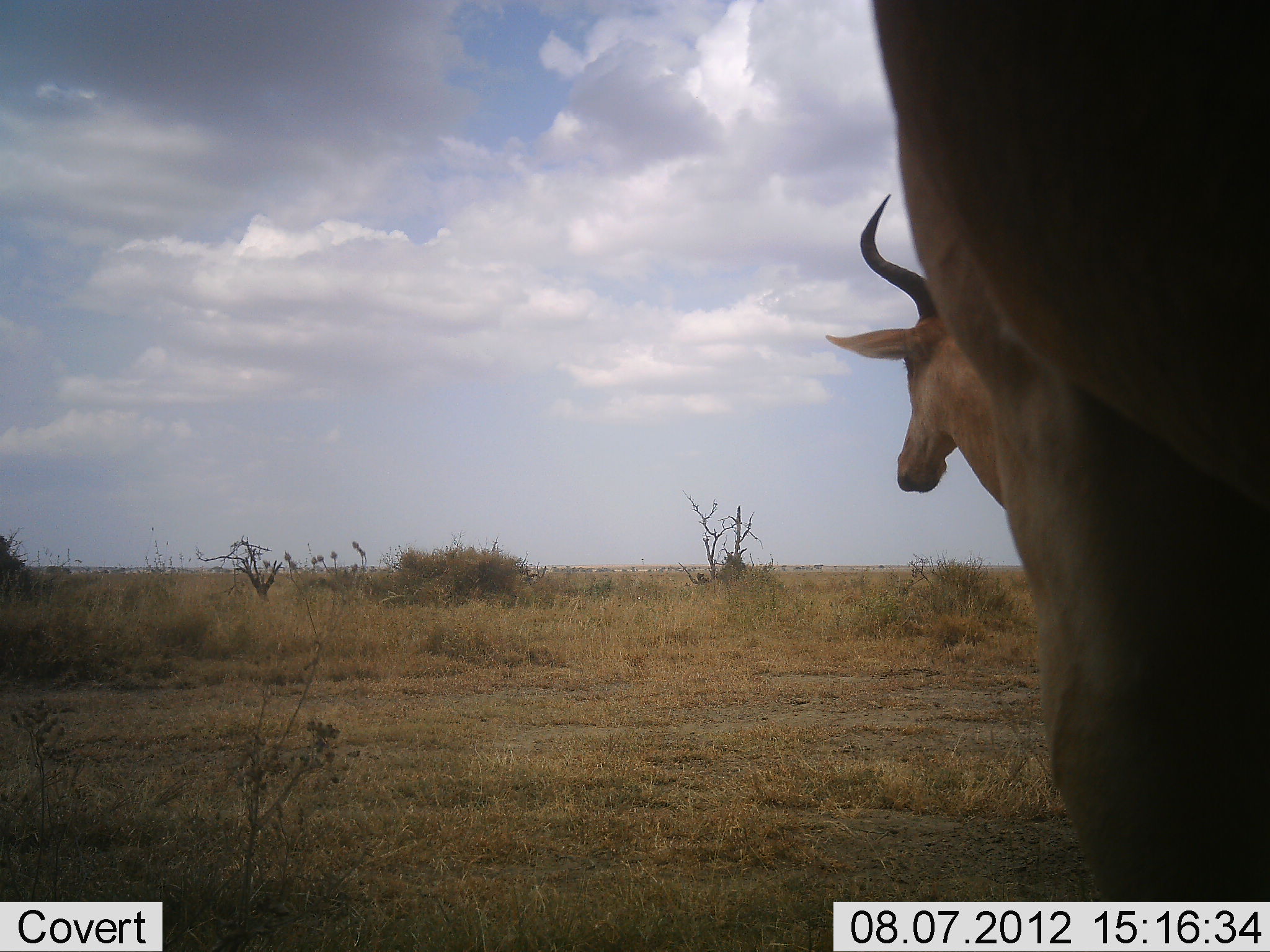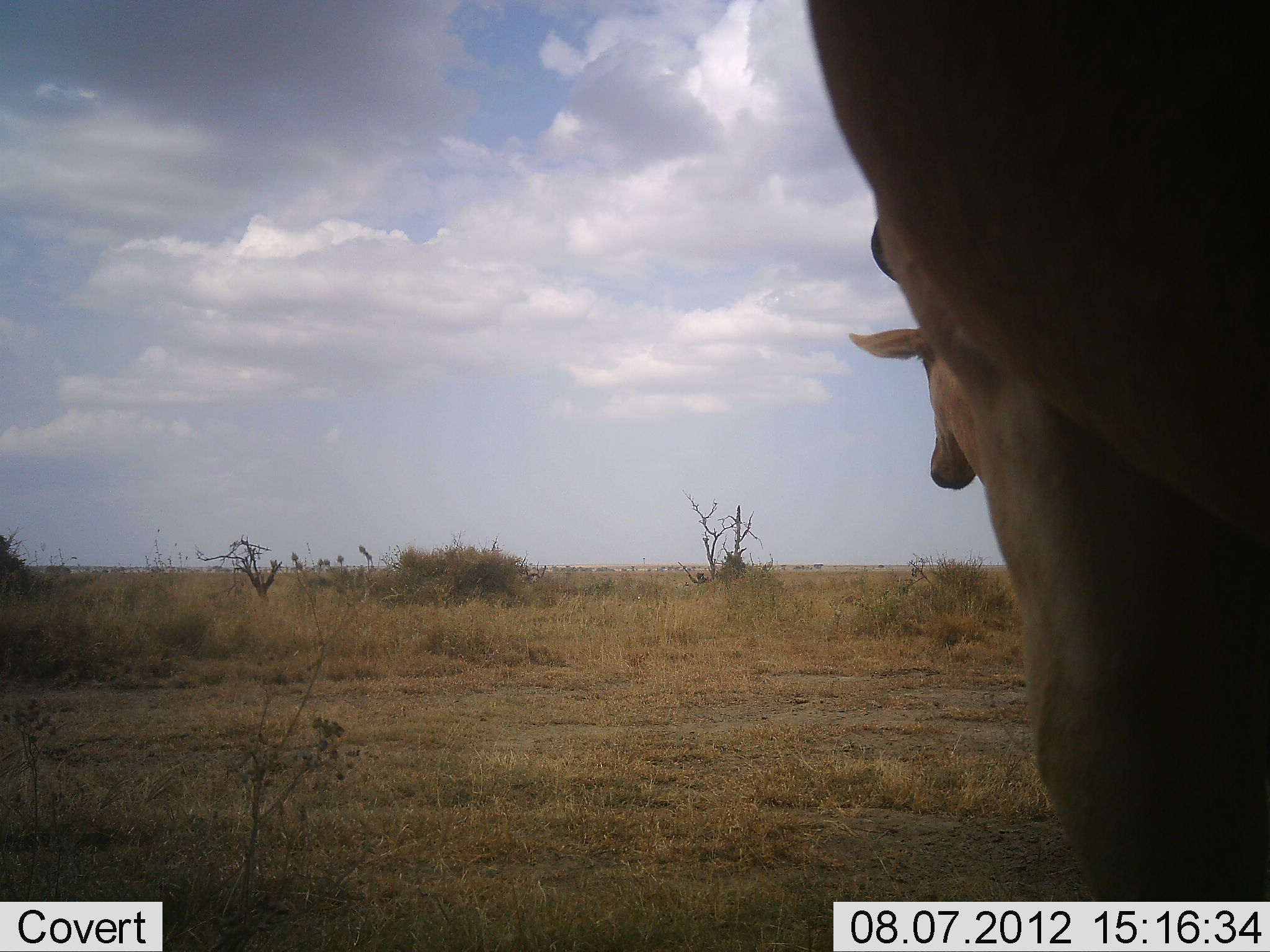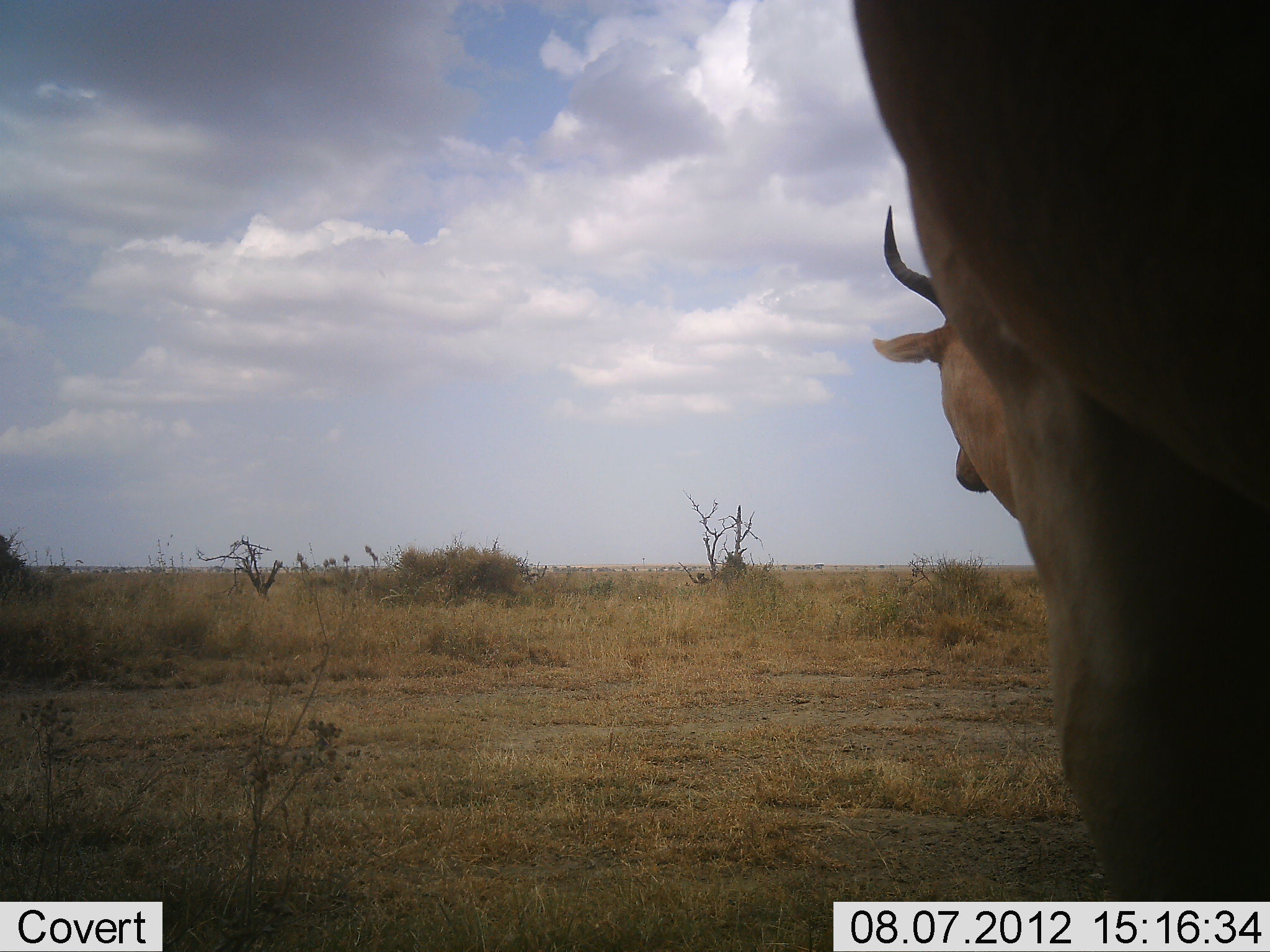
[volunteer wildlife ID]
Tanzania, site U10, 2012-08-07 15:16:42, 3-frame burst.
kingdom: Animalia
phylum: Chordata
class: Mammalia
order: Artiodactyla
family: Bovidae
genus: Alcelaphus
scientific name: Alcelaphus buselaphus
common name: hartebeest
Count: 1.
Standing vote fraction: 100%.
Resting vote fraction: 0%.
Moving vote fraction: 0%.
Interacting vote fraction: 0%.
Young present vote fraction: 0%.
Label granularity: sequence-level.